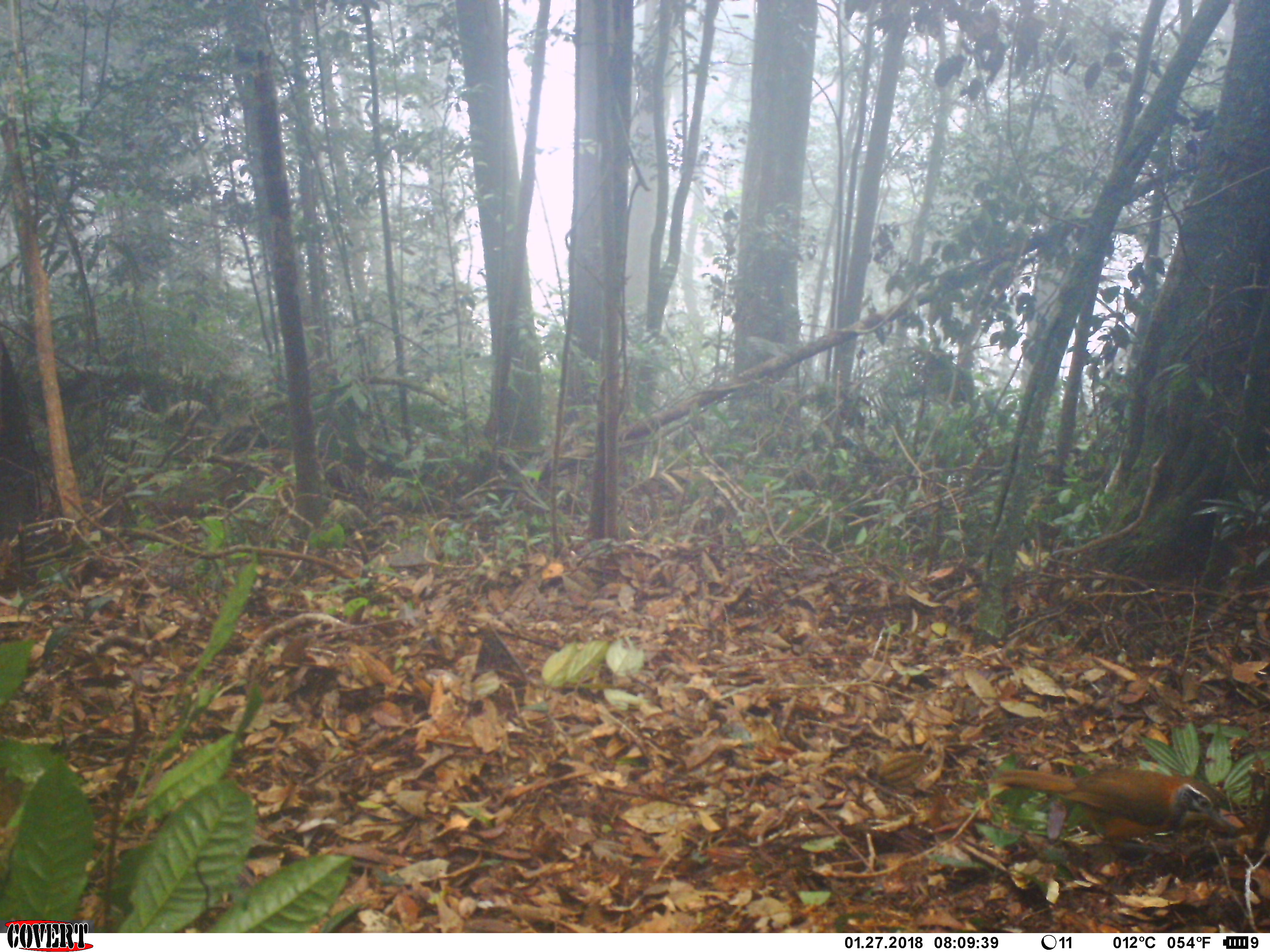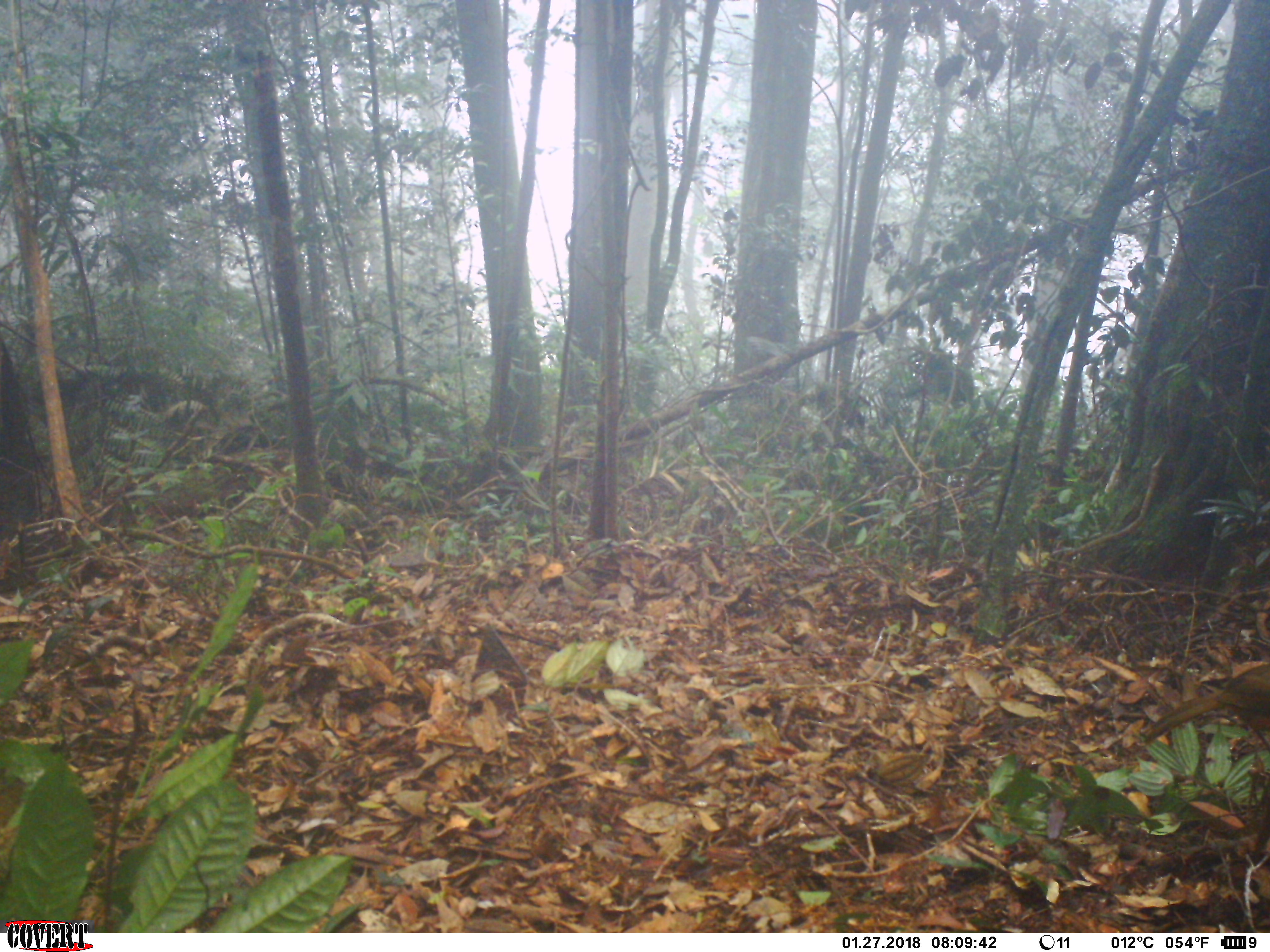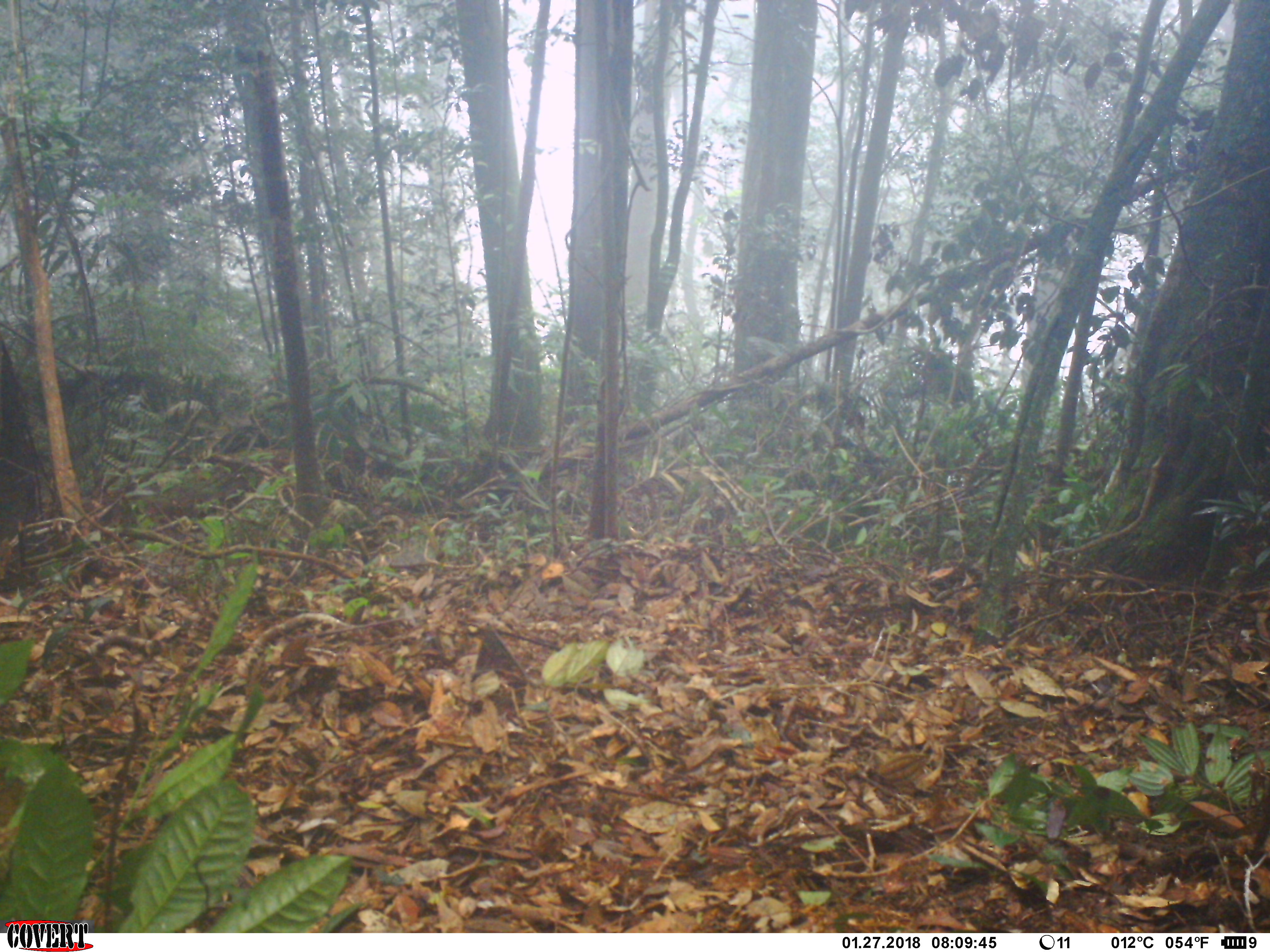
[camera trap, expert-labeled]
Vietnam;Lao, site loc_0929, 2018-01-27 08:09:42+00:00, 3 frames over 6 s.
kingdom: Animalia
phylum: Chordata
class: Aves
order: Passeriformes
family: Leiothrichidae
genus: Pterorhinus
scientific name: Pterorhinus pectoralis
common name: necklaced laughingthrush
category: necklaced laughingthrush sp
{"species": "necklaced laughingthrush sp (necklaced laughingthrush) (Pterorhinus pectoralis)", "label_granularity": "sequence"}